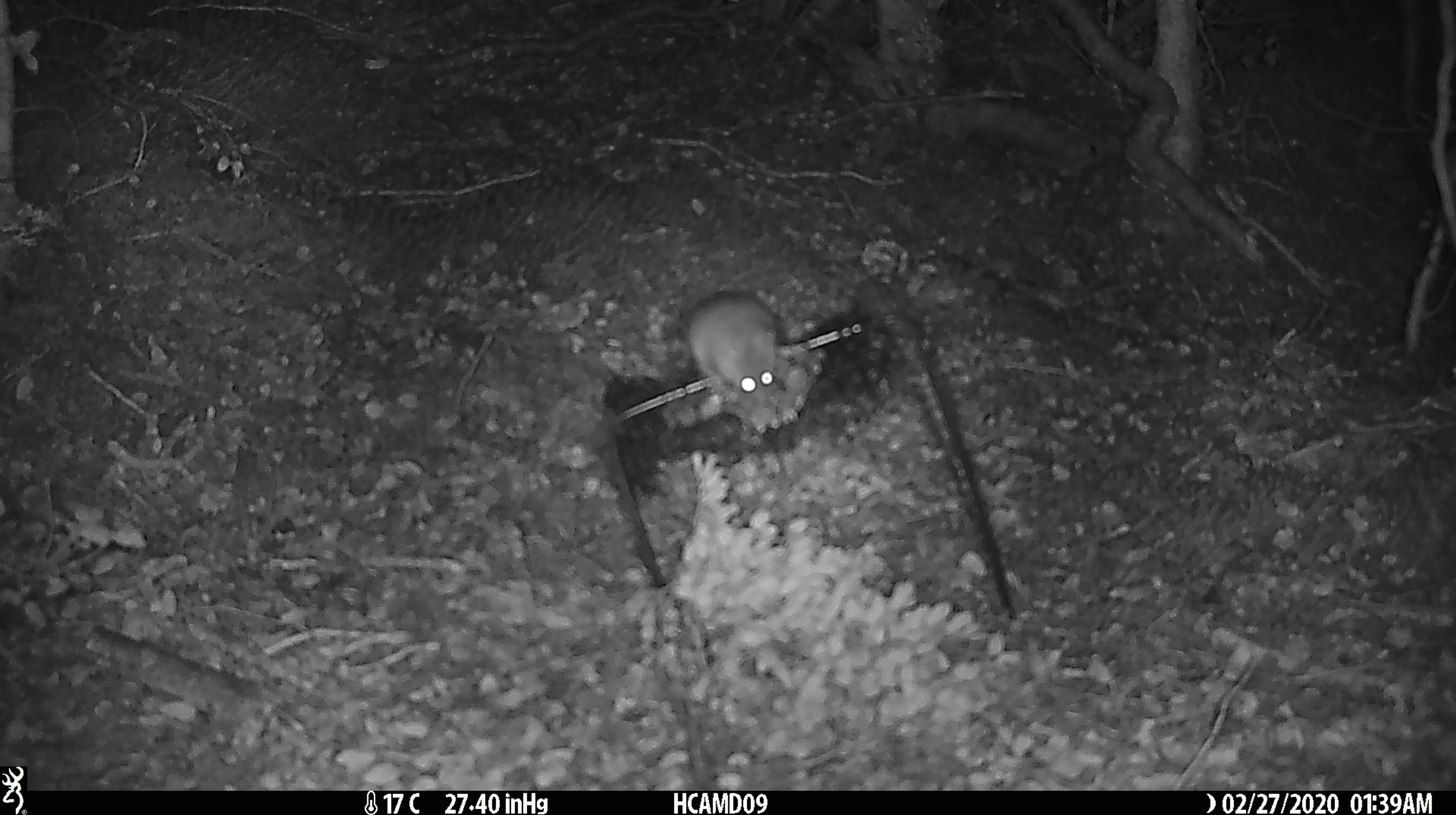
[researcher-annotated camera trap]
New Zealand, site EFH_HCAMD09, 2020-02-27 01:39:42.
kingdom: Animalia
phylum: Chordata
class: Mammalia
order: Rodentia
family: Muridae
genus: Mus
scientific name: Mus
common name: mouse